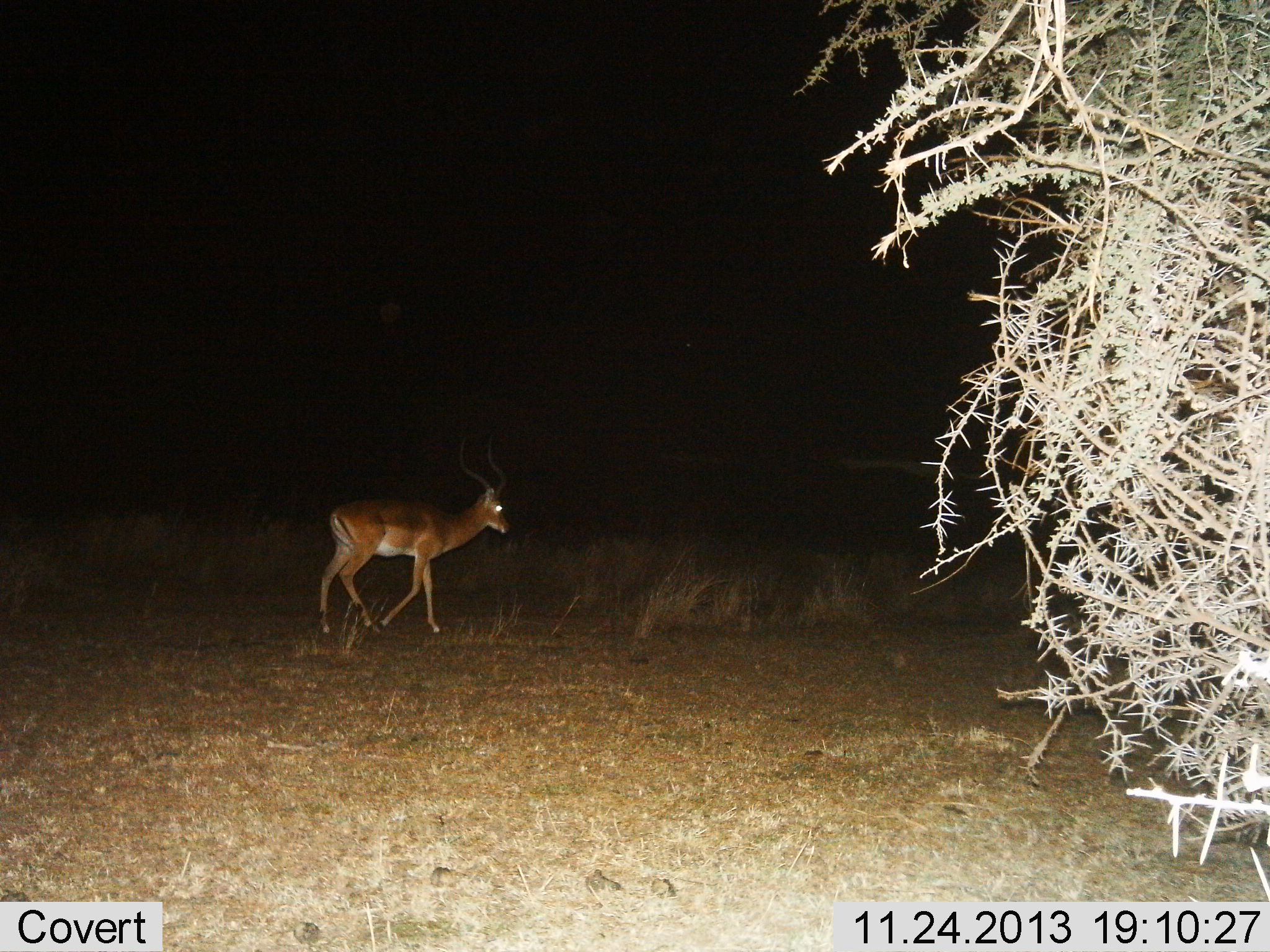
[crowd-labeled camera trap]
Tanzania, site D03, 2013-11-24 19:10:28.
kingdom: Animalia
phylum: Chordata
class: Mammalia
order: Artiodactyla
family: Bovidae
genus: Aepyceros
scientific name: Aepyceros melampus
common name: impala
Impala (Aepyceros melampus), count 1. Behavior (volunteer vote fractions): standing 20%, resting 0%, moving 90%, interacting 0%. Young present (vote fraction): 0%. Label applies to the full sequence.